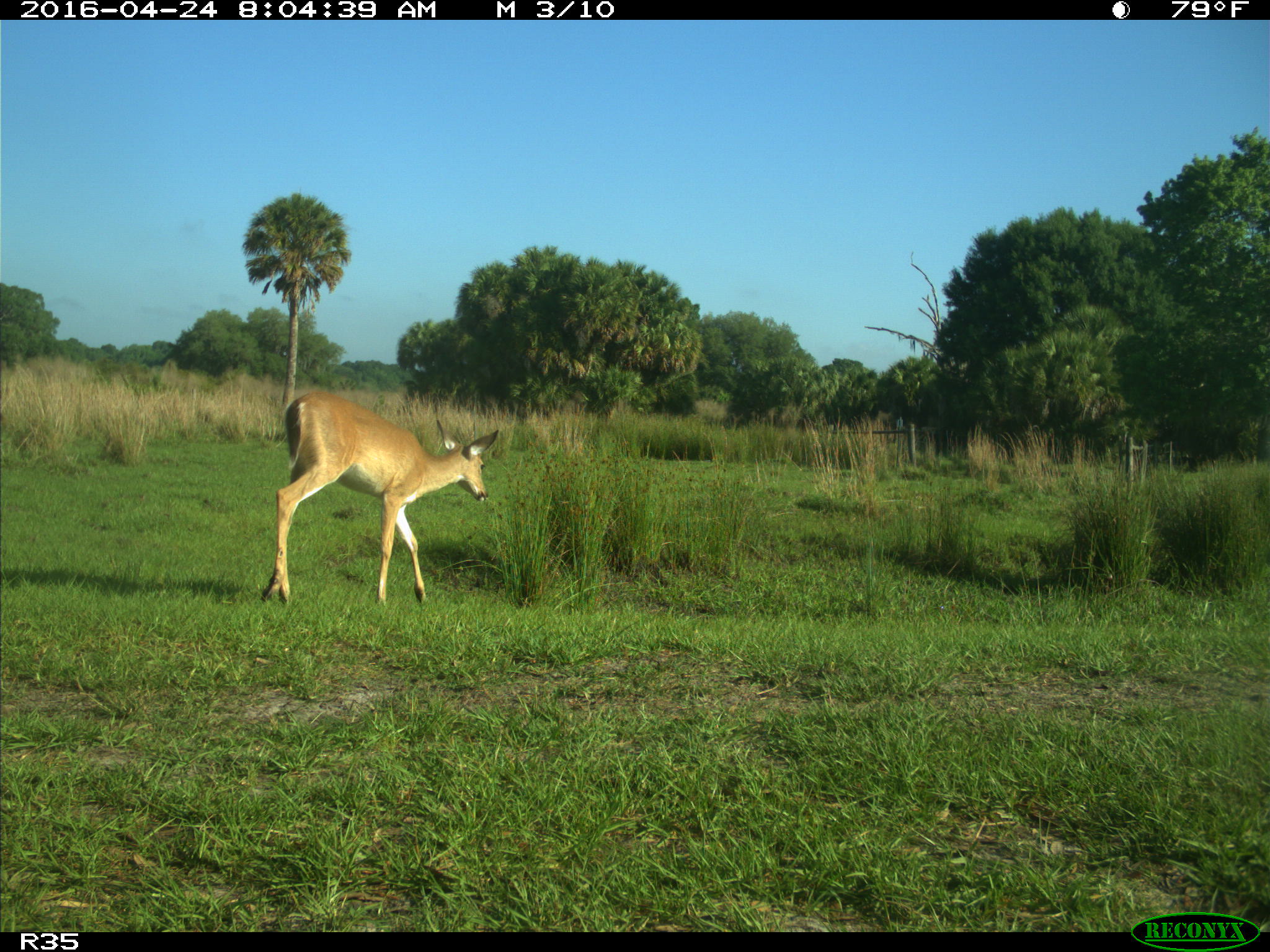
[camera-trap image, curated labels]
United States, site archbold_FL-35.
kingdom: Animalia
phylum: Chordata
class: Mammalia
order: Artiodactyla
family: Cervidae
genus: Odocoileus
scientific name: Odocoileus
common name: deer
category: unidentified deer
Unidentified deer (deer) (Odocoileus).